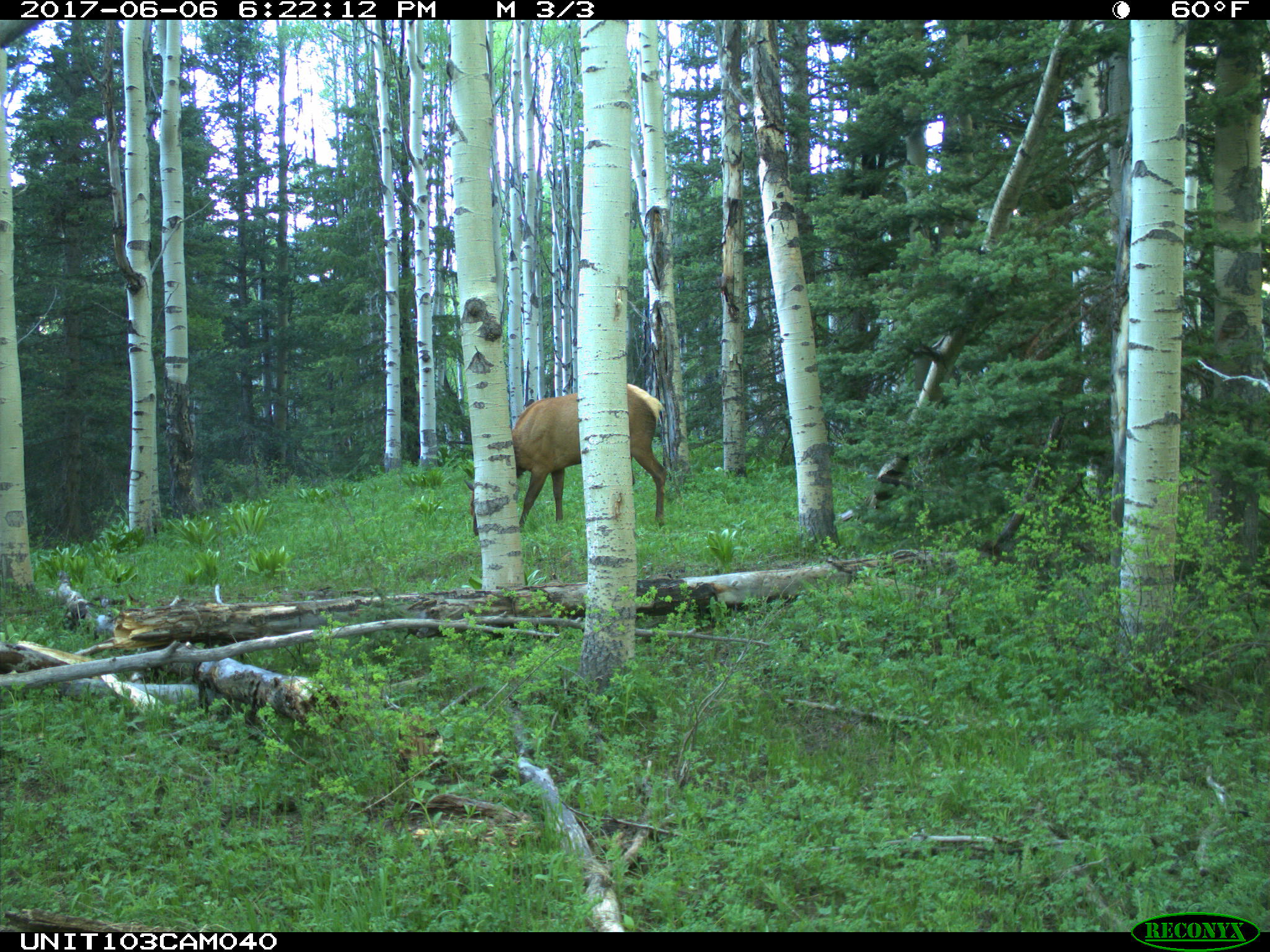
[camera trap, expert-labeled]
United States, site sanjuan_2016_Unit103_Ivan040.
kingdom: Animalia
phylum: Chordata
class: Mammalia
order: Artiodactyla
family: Cervidae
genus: Cervus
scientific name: Cervus elaphus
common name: red deer